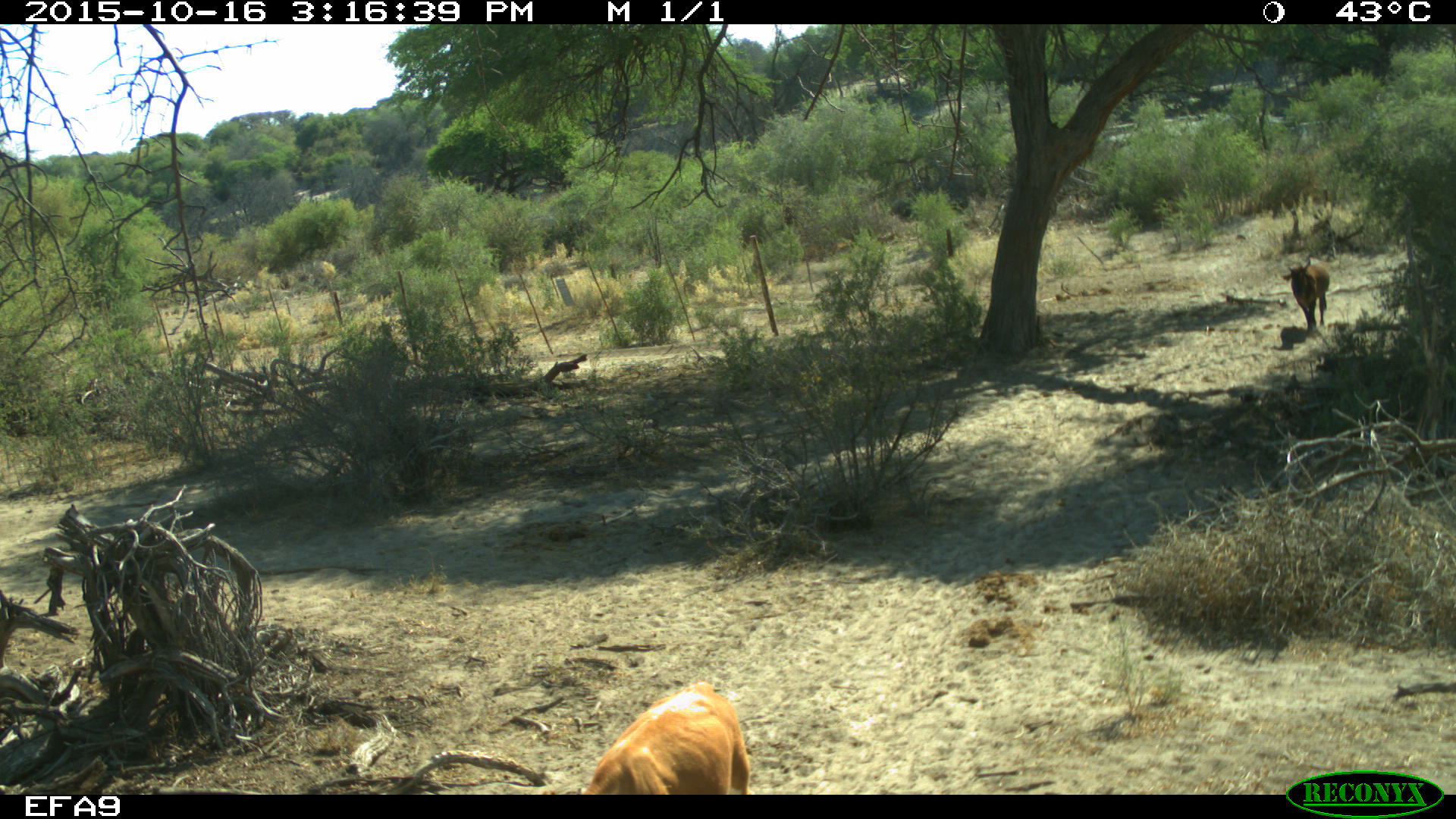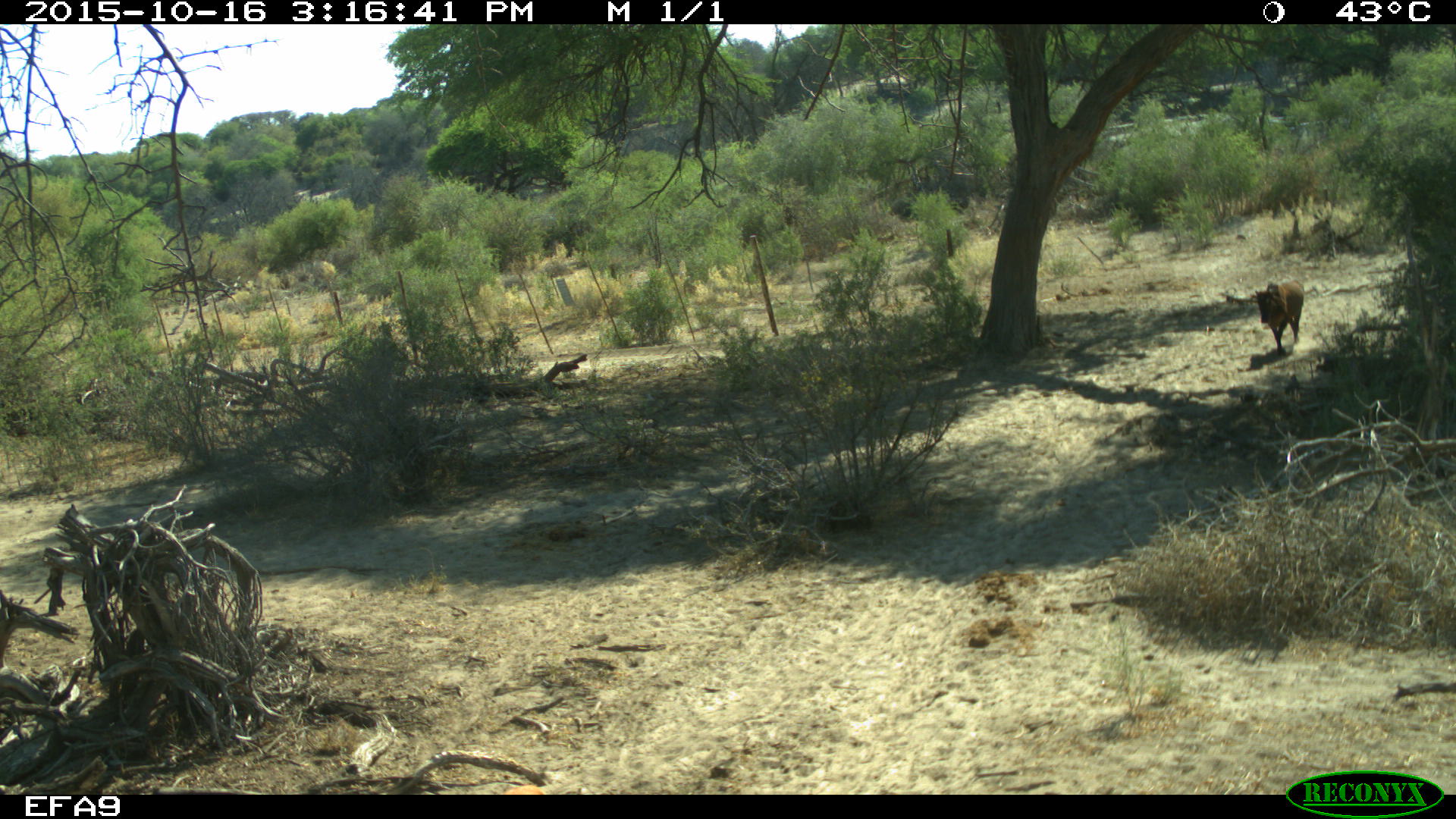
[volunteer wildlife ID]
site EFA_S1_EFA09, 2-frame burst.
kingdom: Animalia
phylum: Chordata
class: Mammalia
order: Artiodactyla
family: Bovidae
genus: Bos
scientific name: Bos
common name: cattle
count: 2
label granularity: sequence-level